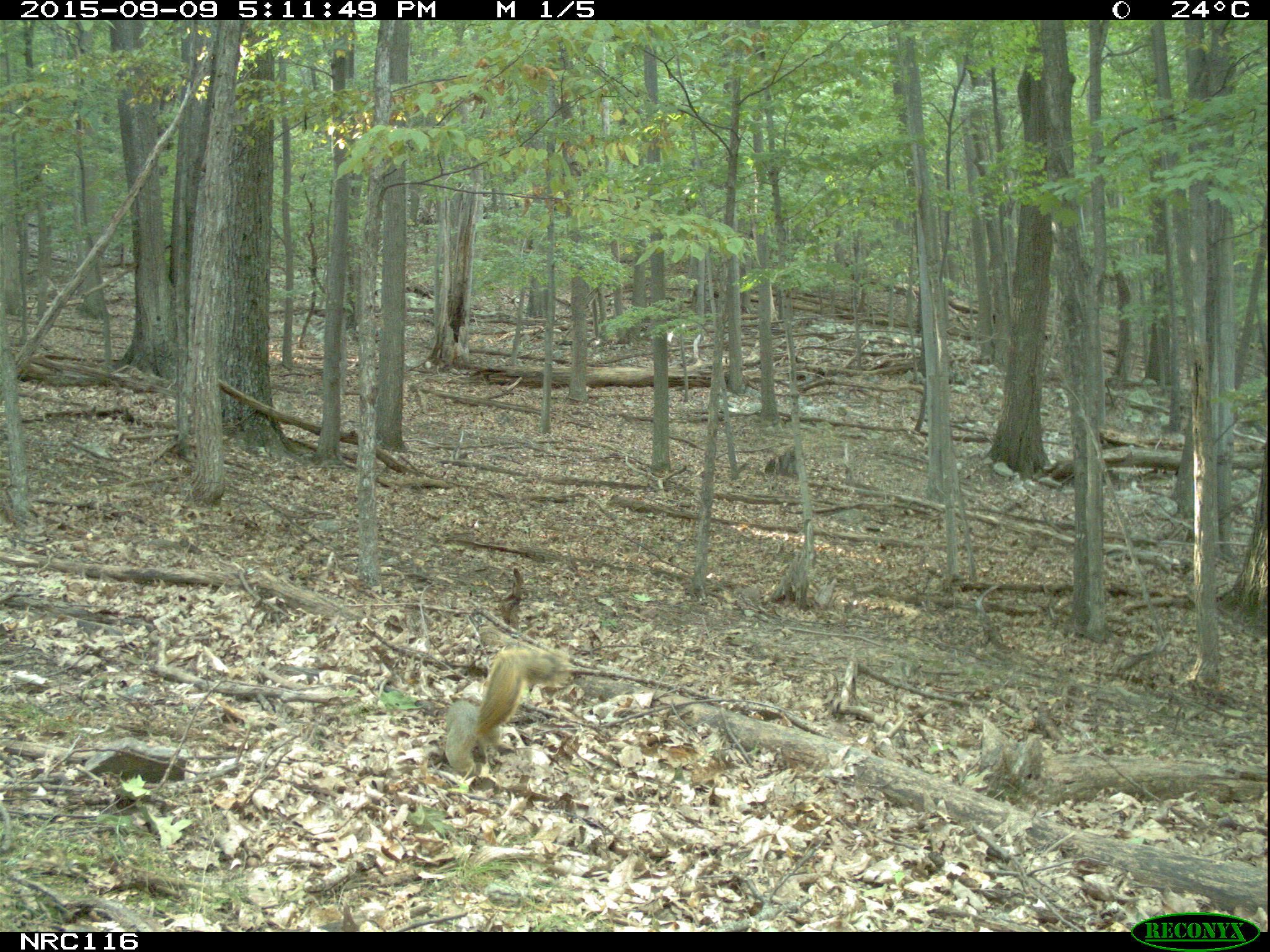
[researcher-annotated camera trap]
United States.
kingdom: Animalia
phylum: Chordata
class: Mammalia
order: Rodentia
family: Sciuridae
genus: Sciurus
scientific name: Sciurus niger cinereus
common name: eastern fox squirrel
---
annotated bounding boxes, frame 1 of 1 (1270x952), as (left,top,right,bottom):
Eastern Fox Squirrel: (431,638,573,780)